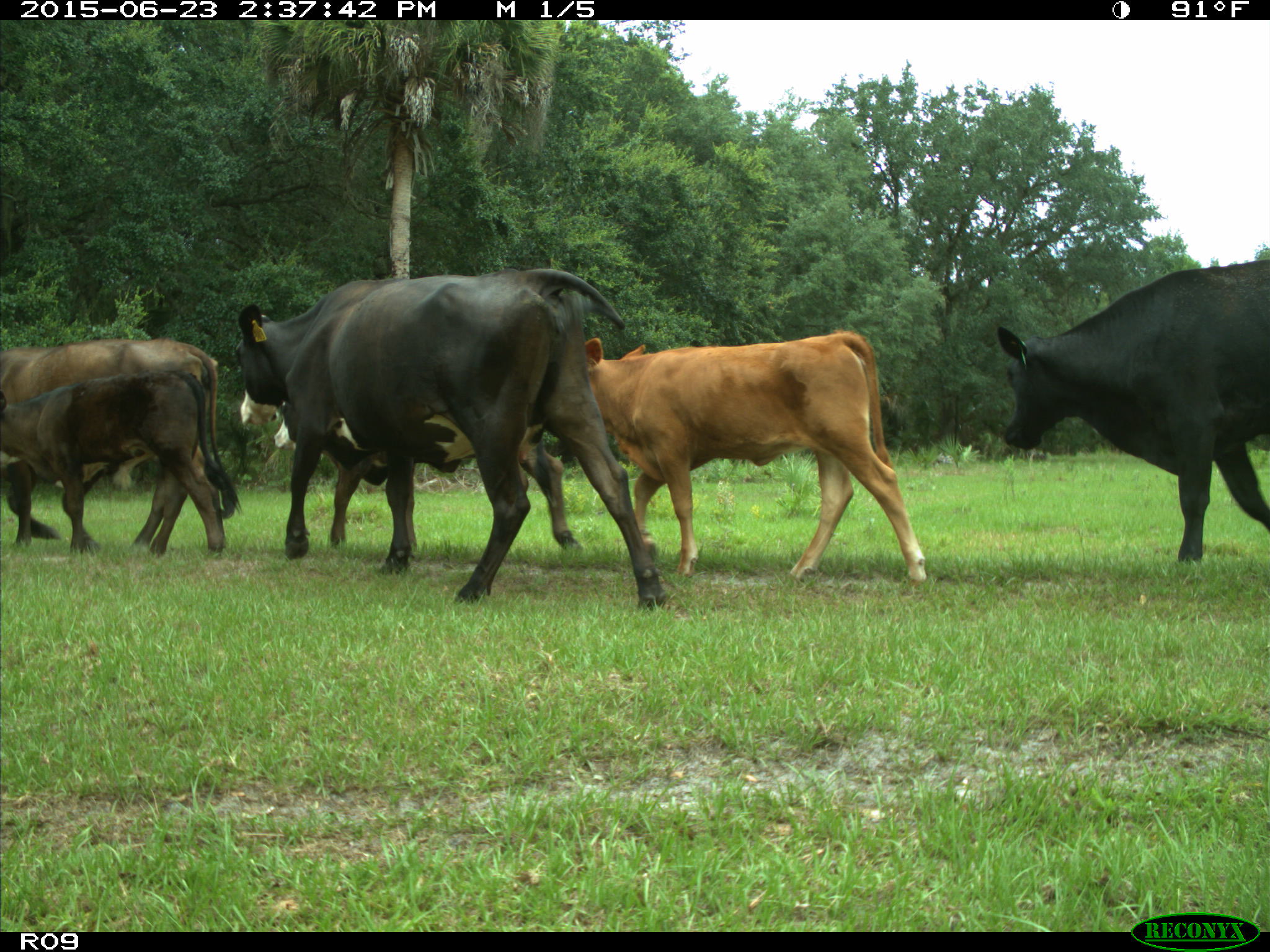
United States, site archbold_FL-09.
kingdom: Animalia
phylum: Chordata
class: Mammalia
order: Artiodactyla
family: Bovidae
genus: Bos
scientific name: Bos taurus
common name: domestic cow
Bos taurus (domestic cow).